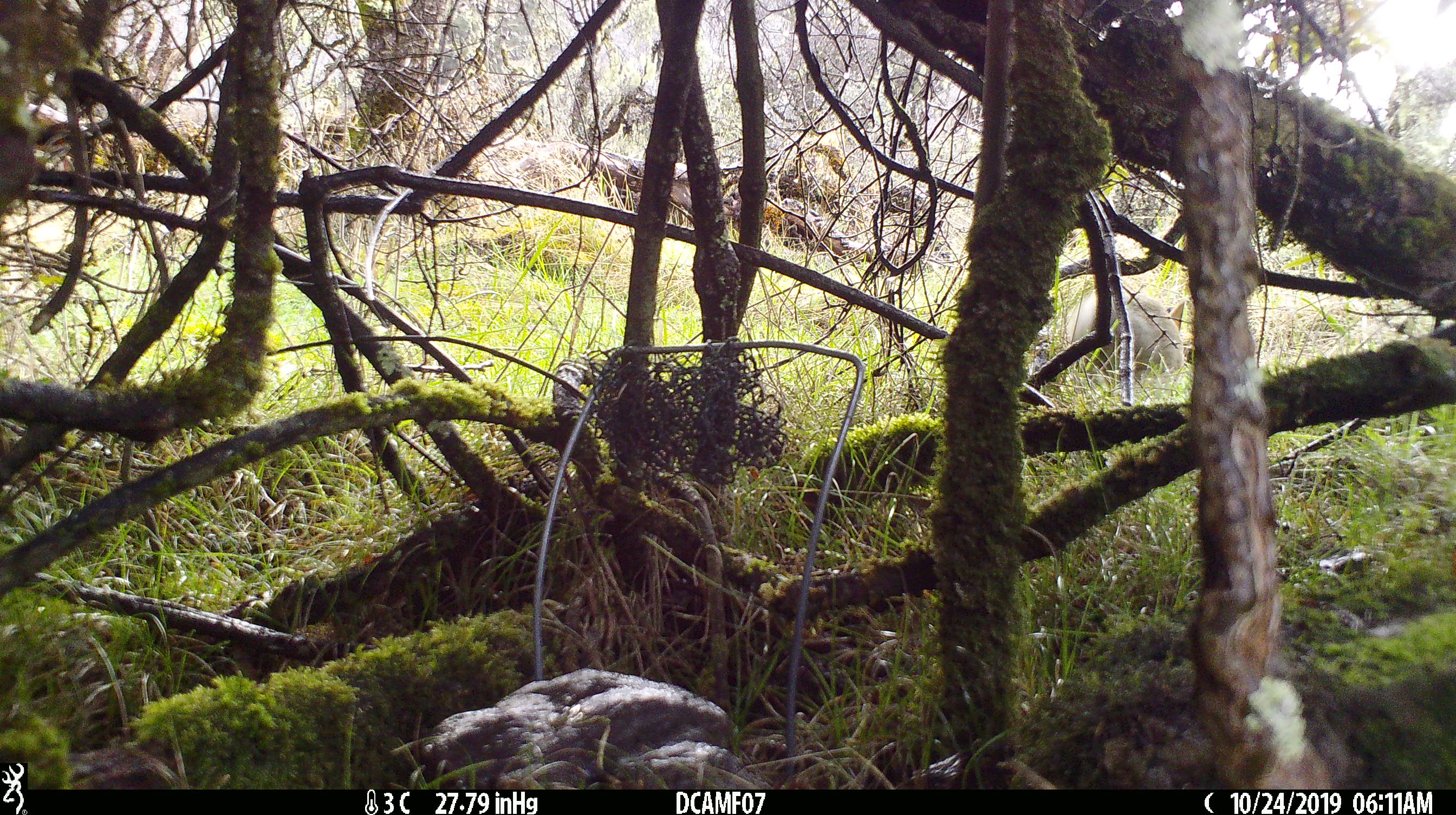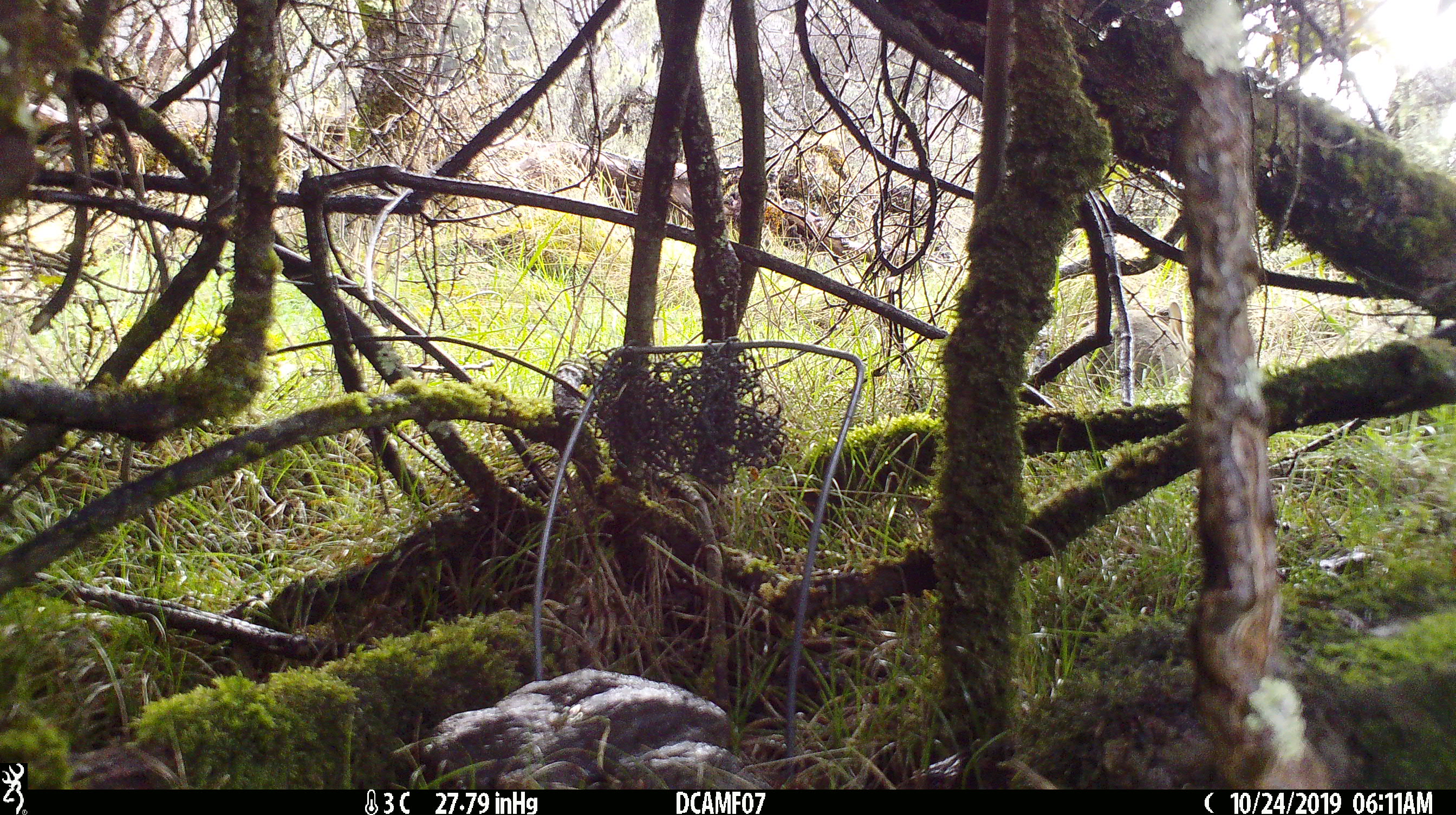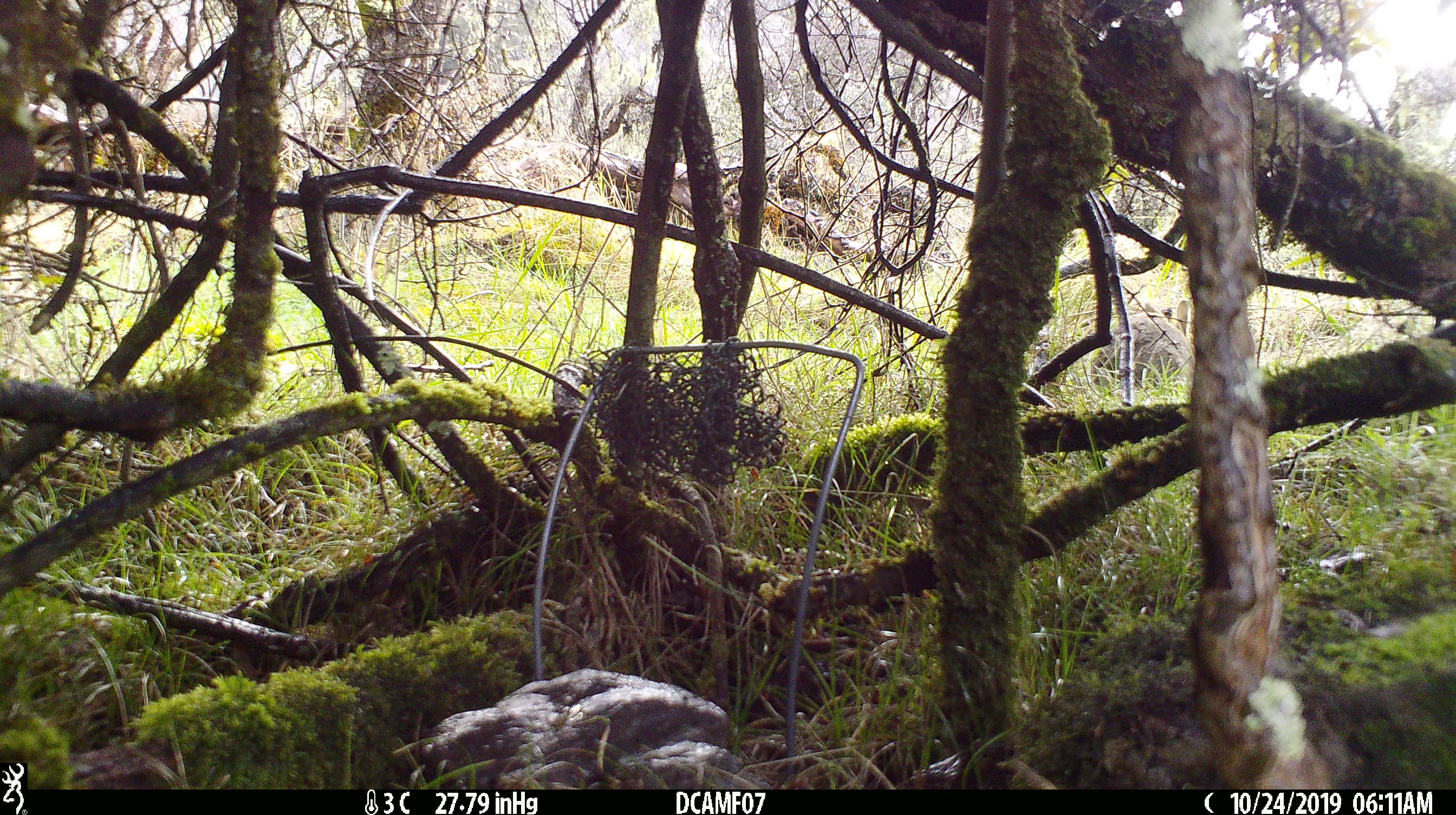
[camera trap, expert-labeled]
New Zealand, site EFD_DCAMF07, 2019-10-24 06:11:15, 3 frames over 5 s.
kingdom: Animalia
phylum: Chordata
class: Mammalia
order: Lagomorpha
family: Leporidae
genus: Oryctolagus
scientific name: Oryctolagus cuniculus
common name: european rabbit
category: rabbit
Rabbit (european rabbit) (Oryctolagus cuniculus).